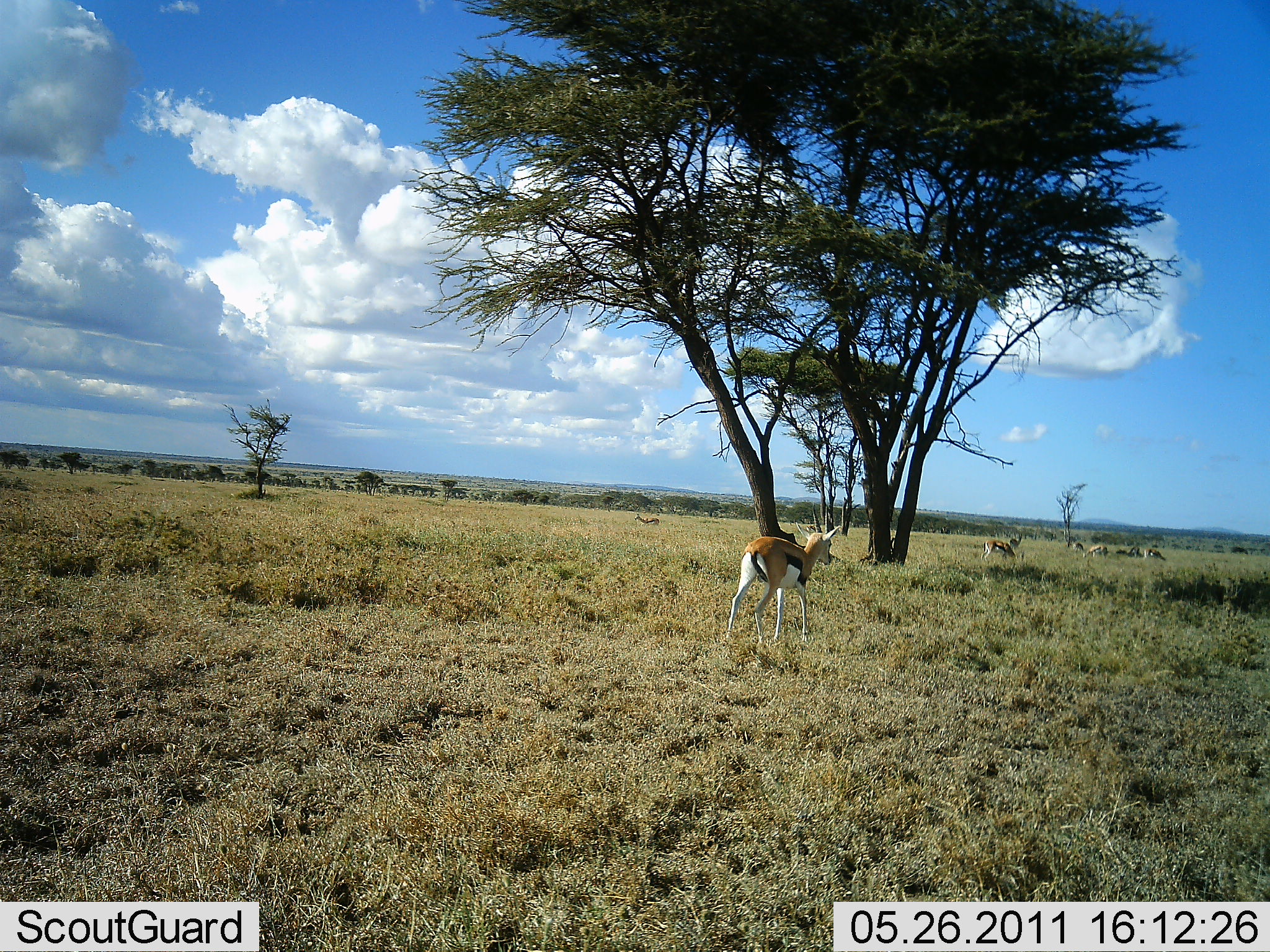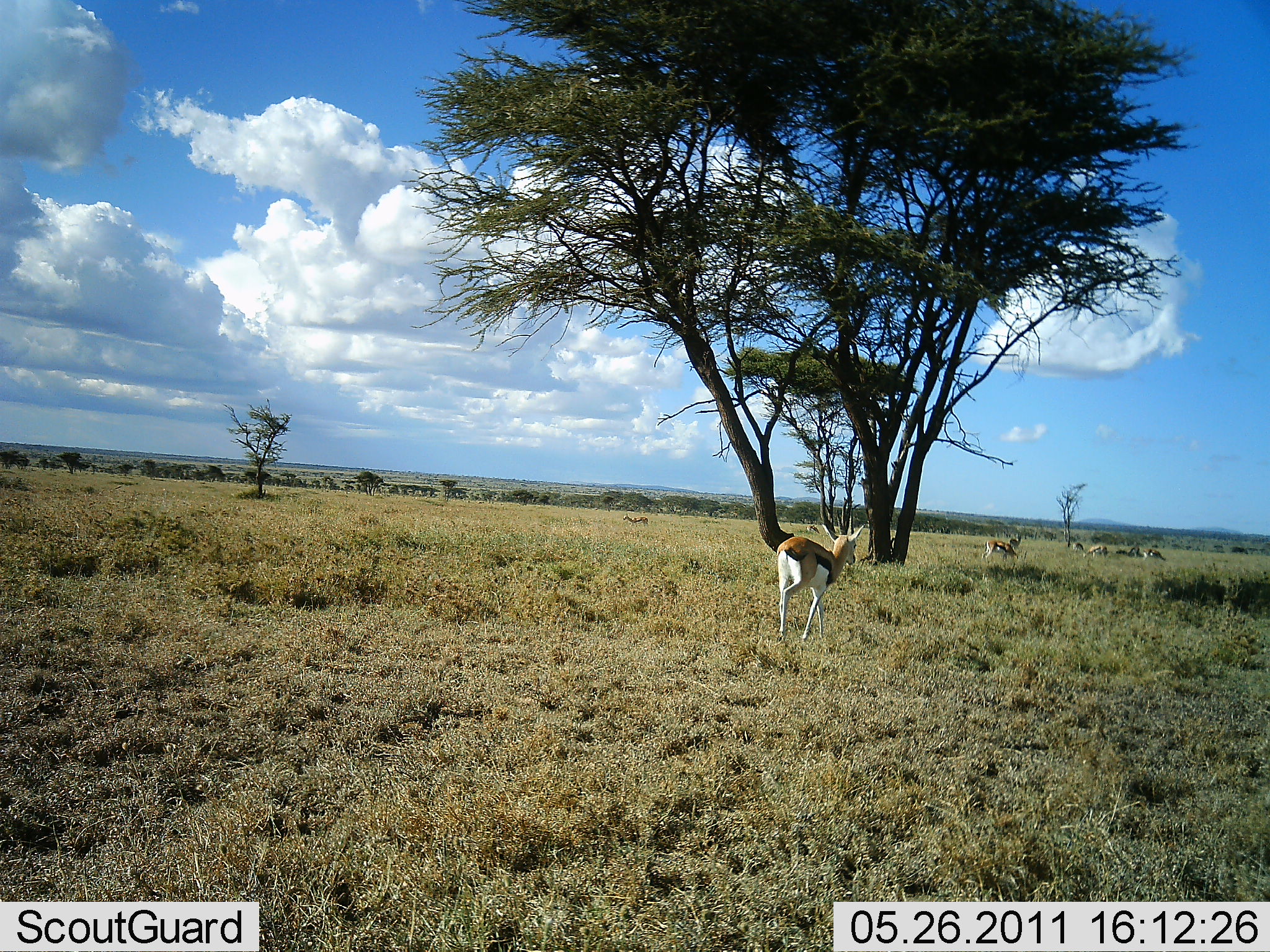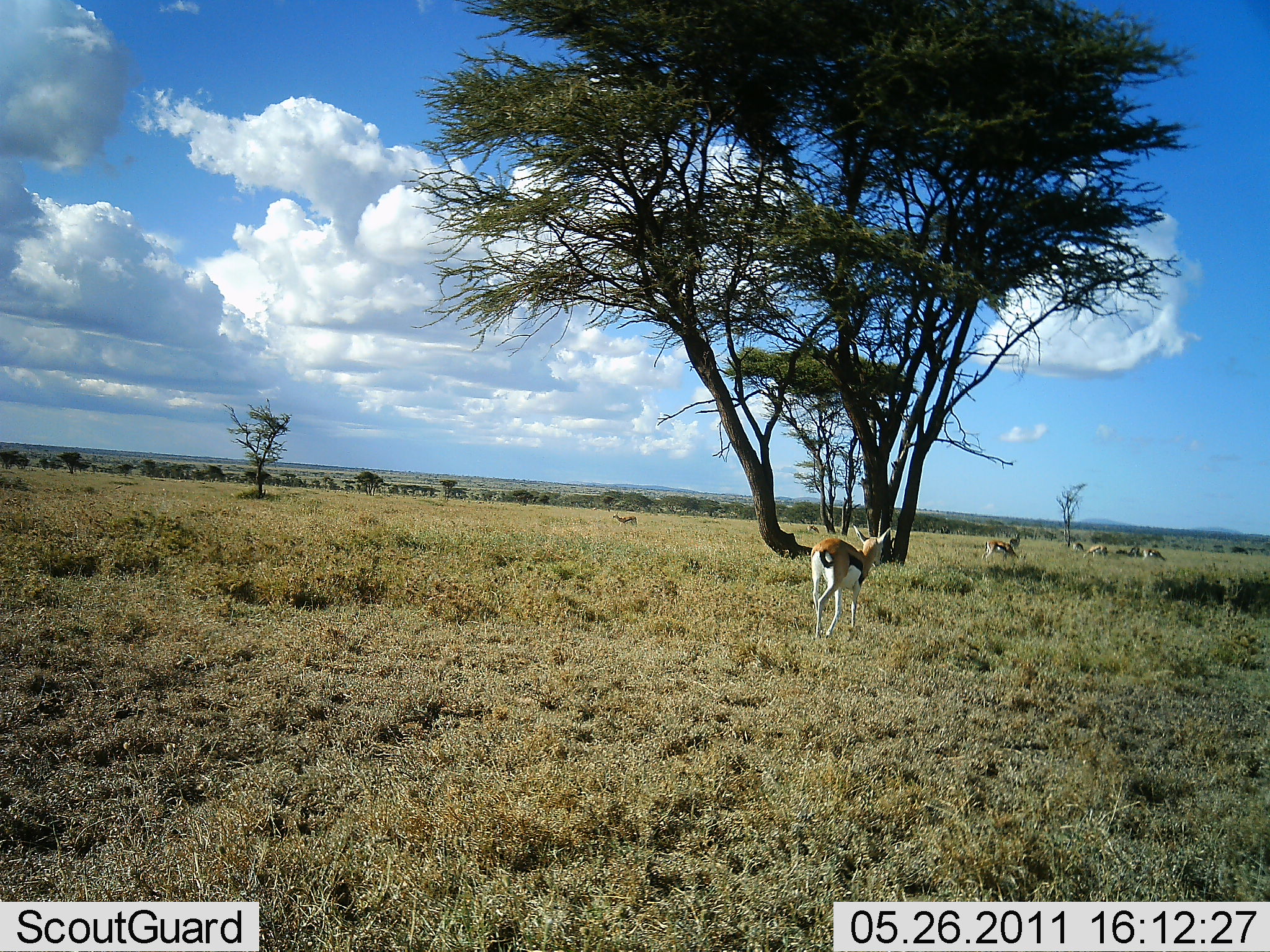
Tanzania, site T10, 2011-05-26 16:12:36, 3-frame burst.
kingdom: Animalia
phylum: Chordata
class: Mammalia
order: Artiodactyla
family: Bovidae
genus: Eudorcas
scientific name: Eudorcas thomsonii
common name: thomson's gazelle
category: gazellethomsons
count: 7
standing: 9%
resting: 9%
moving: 100%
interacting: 0%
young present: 0%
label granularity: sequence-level